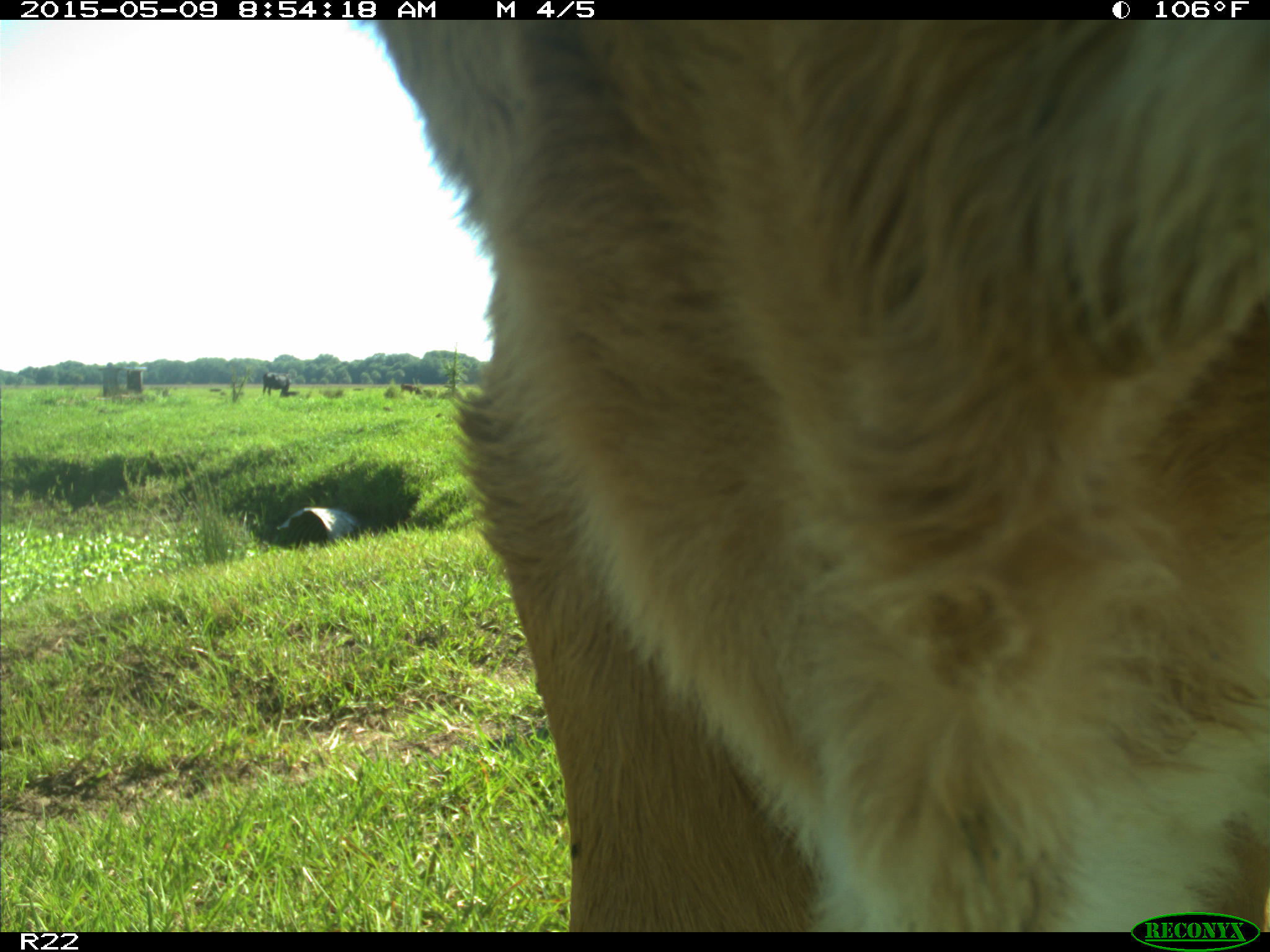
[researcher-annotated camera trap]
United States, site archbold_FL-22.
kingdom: Animalia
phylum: Chordata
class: Mammalia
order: Artiodactyla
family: Bovidae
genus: Bos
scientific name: Bos taurus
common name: domestic cow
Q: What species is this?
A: Bos taurus (domestic cow).